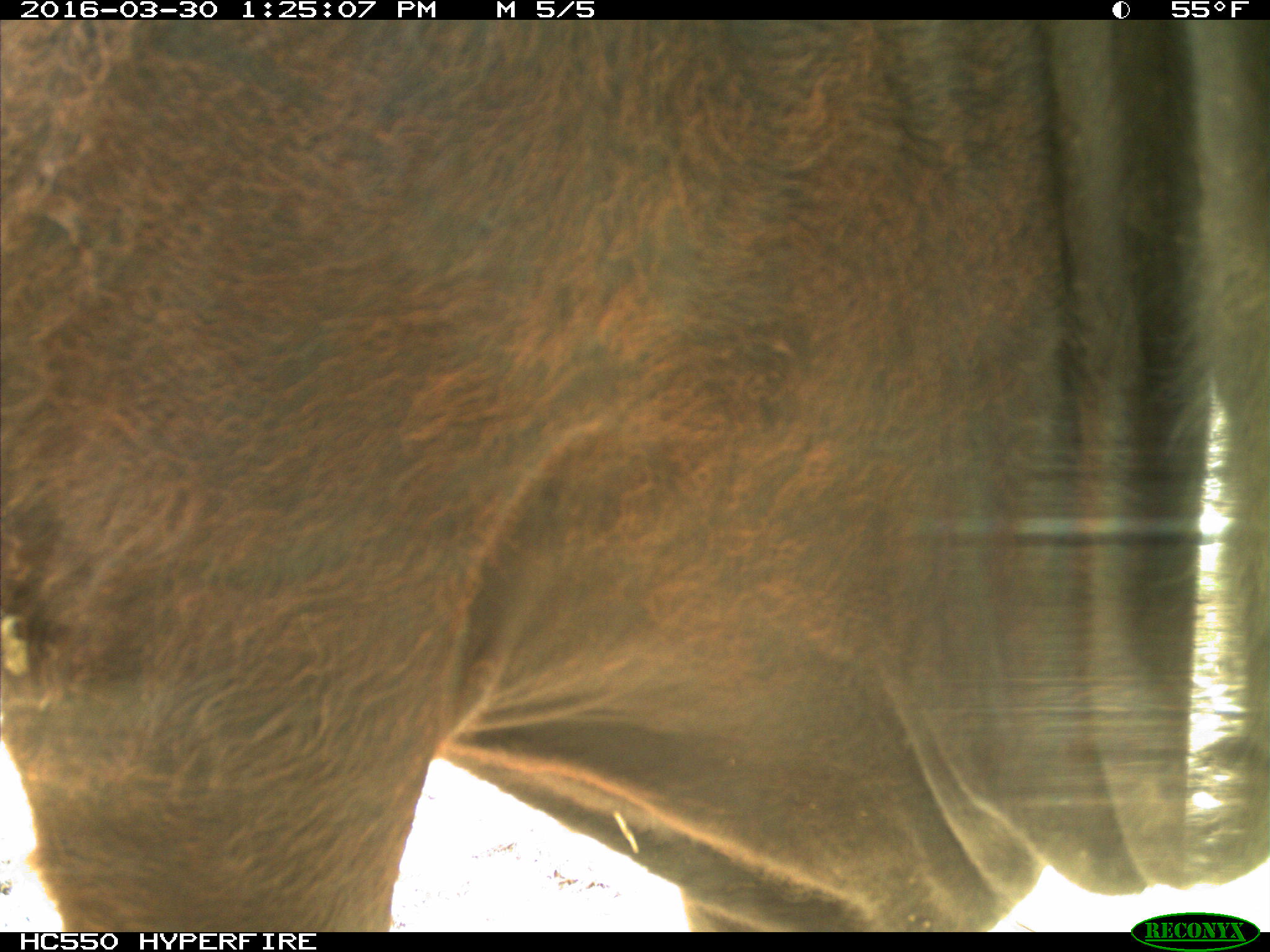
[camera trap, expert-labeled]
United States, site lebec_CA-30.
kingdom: Animalia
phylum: Chordata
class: Mammalia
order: Artiodactyla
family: Bovidae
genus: Bos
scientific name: Bos taurus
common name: domestic cow